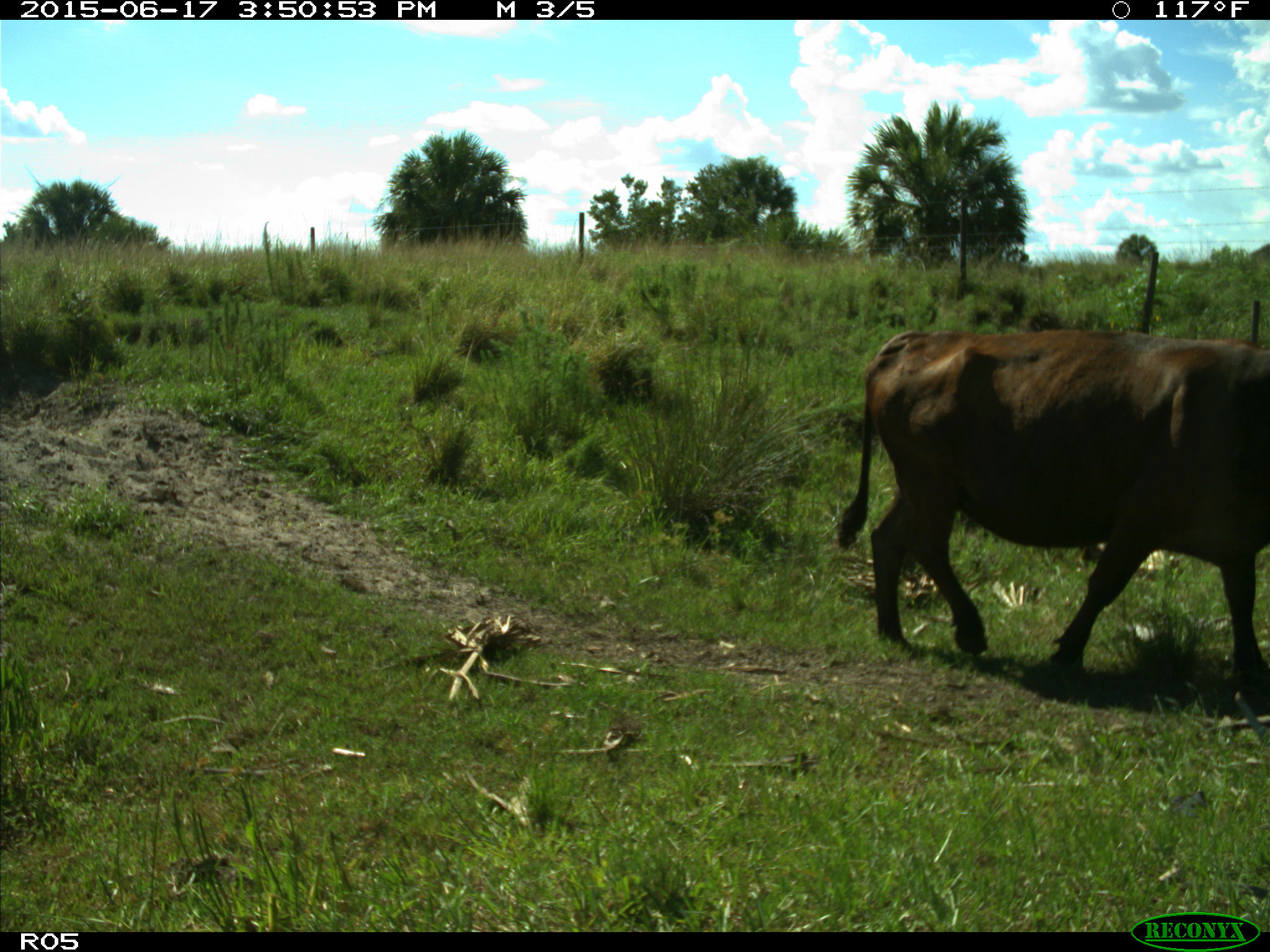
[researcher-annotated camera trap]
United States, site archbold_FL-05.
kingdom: Animalia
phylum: Chordata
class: Mammalia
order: Artiodactyla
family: Bovidae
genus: Bos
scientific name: Bos taurus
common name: domestic cow